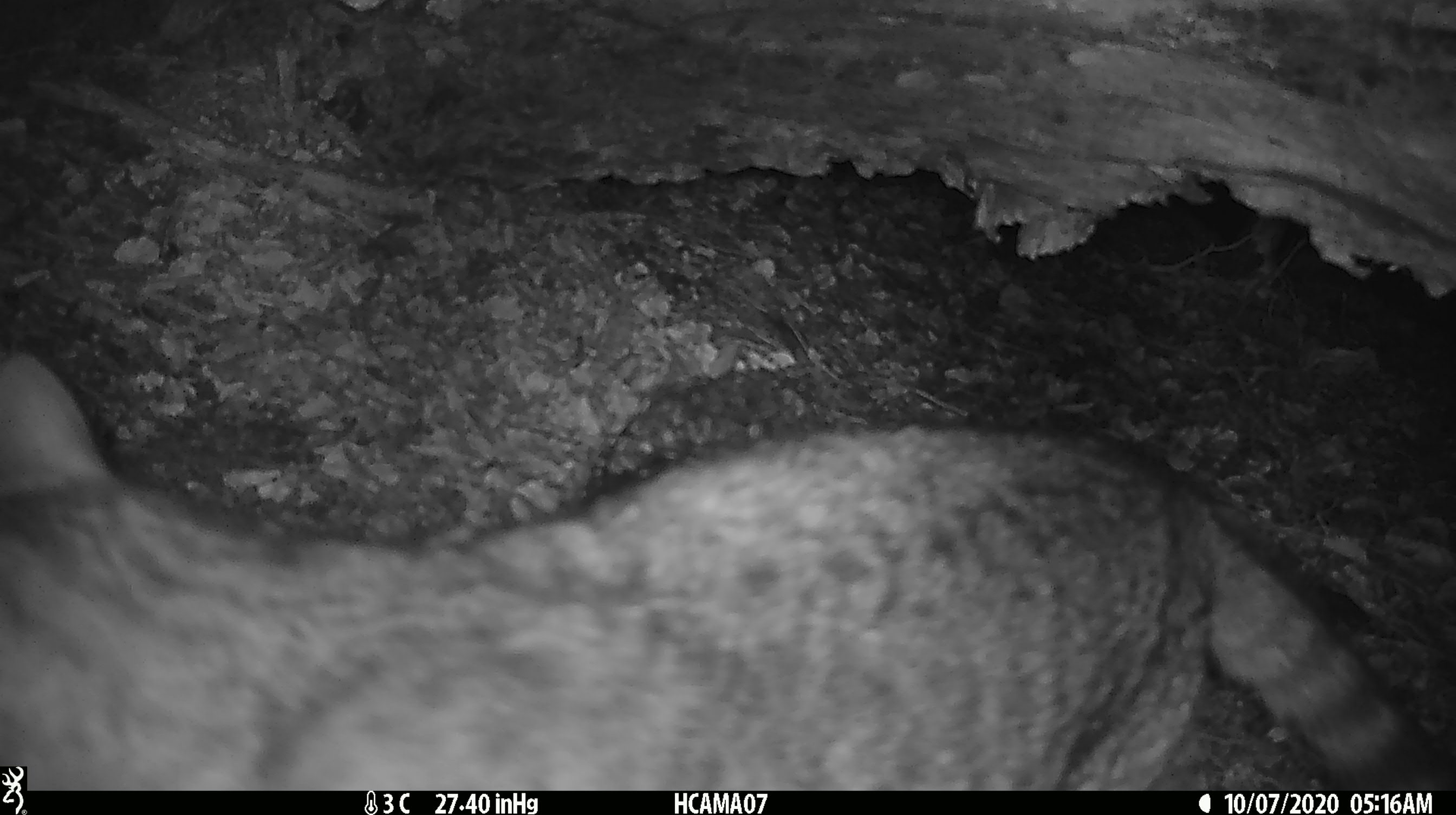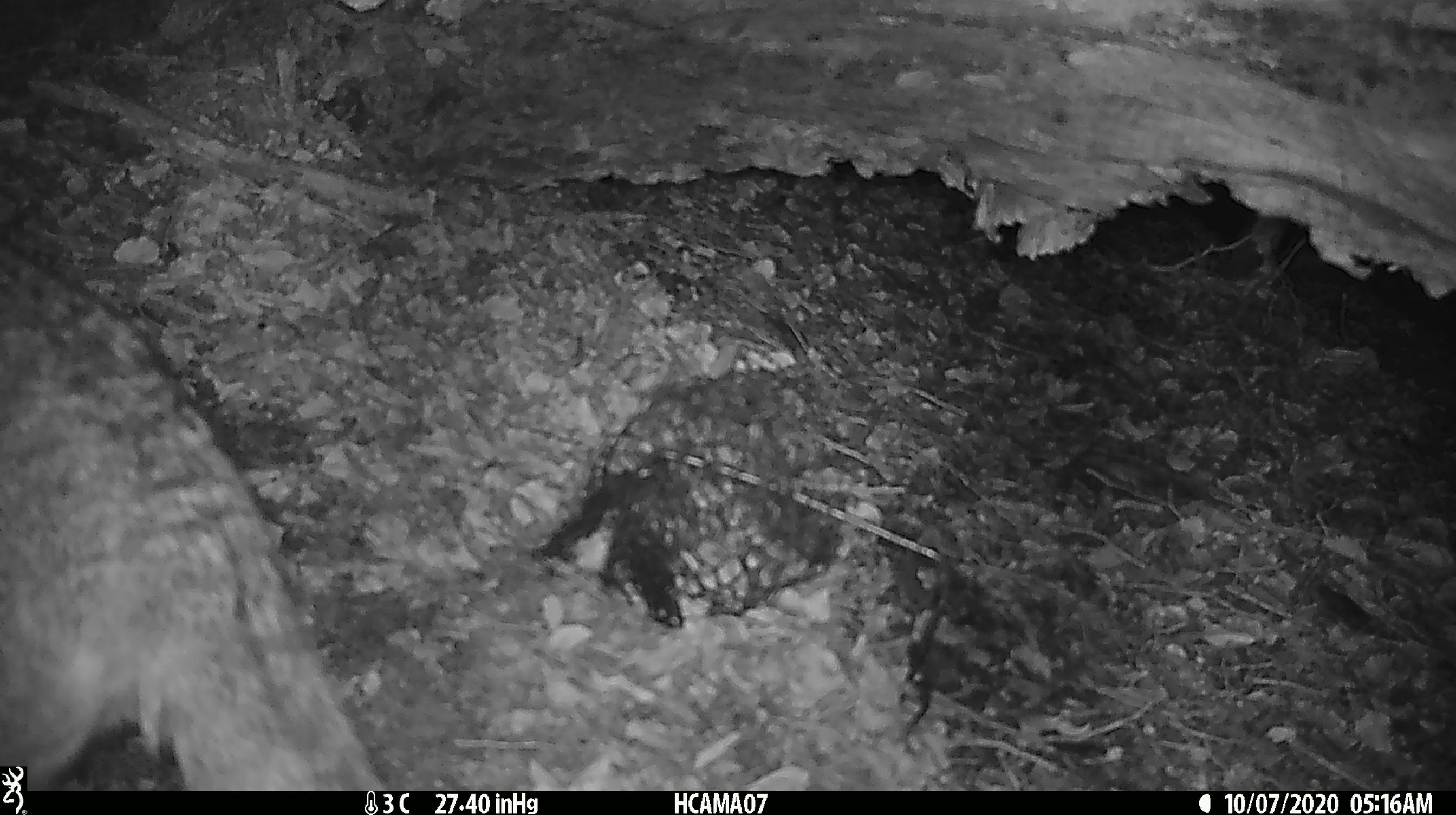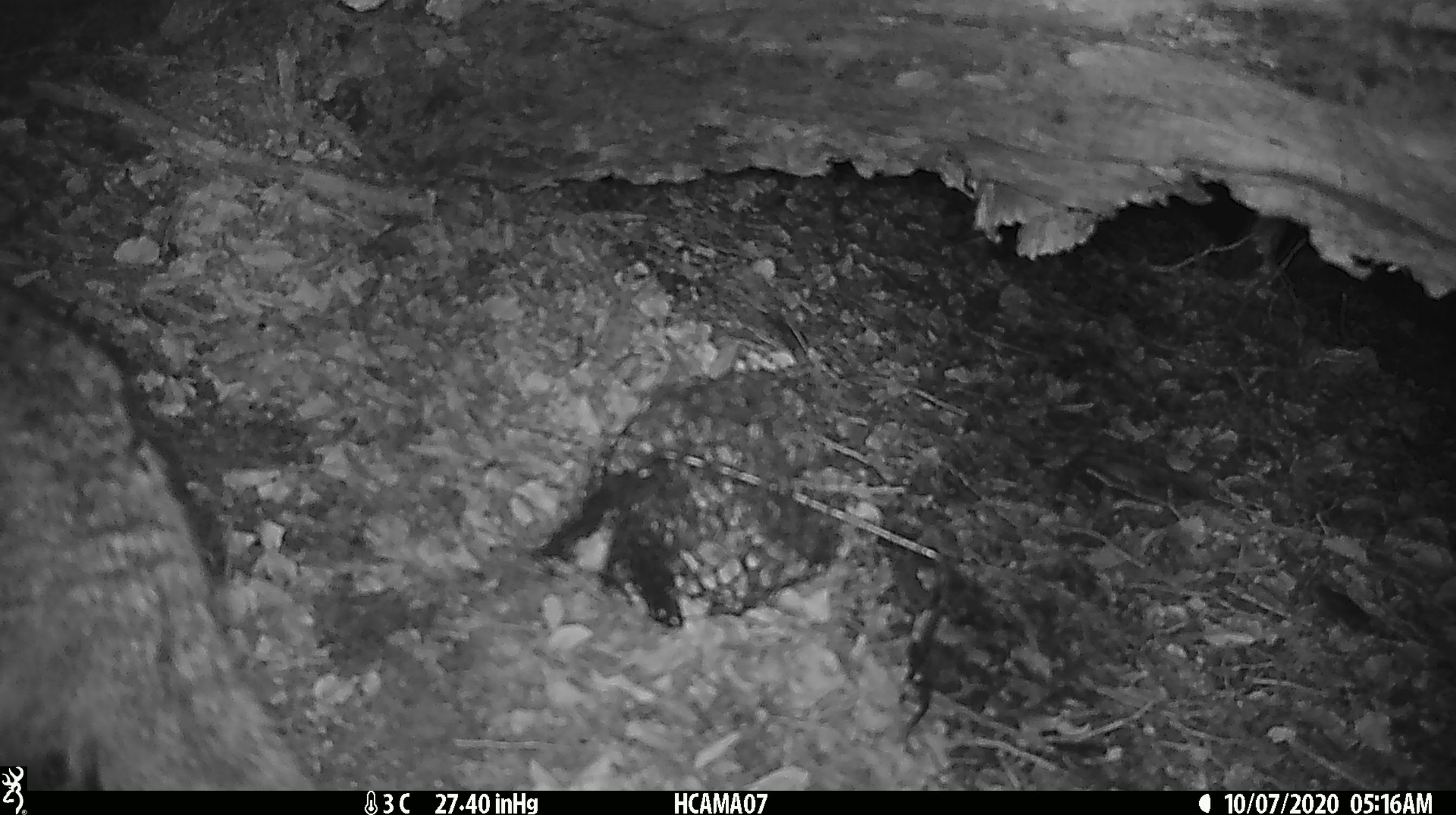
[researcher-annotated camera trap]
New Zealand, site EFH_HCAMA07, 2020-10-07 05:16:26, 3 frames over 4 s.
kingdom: Animalia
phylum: Chordata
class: Mammalia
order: Carnivora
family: Felidae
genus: Felis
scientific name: Felis catus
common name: domestic cat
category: cat